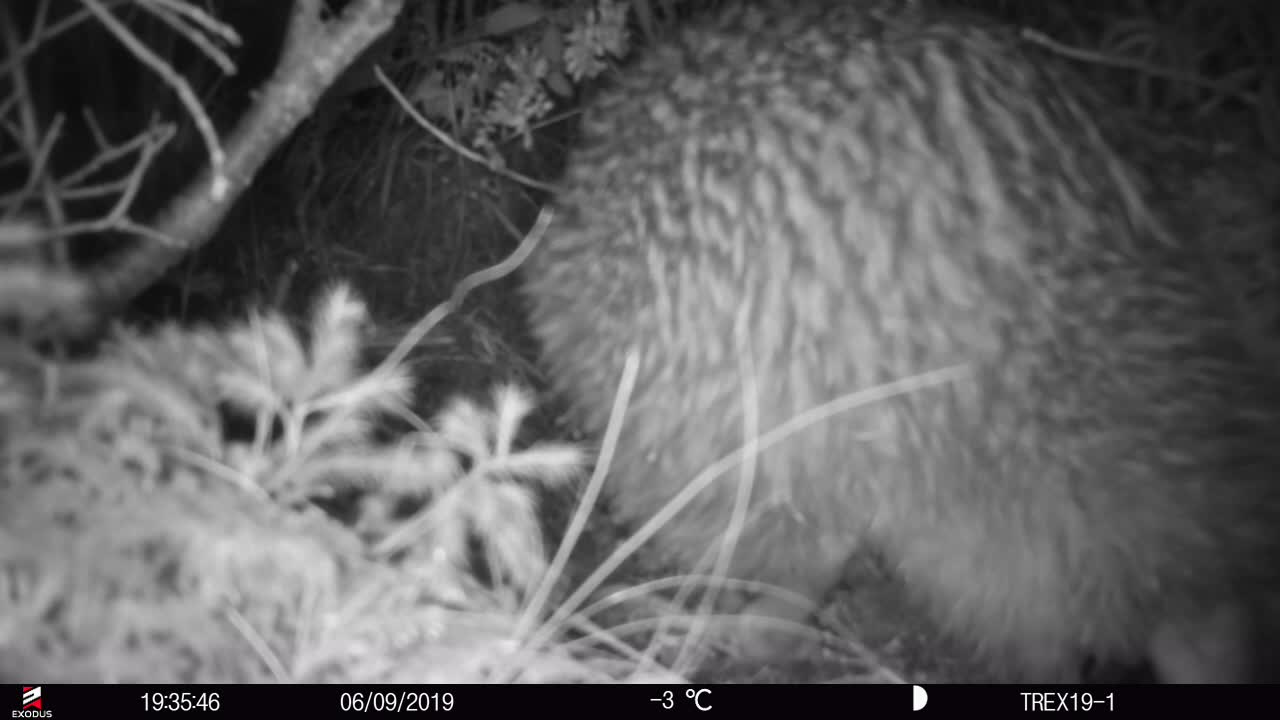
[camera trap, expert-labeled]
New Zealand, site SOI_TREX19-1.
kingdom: Animalia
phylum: Chordata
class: Aves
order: Apterygiformes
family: Apterygidae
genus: Apteryx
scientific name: Apteryx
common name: kiwi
Kiwi (Apteryx).